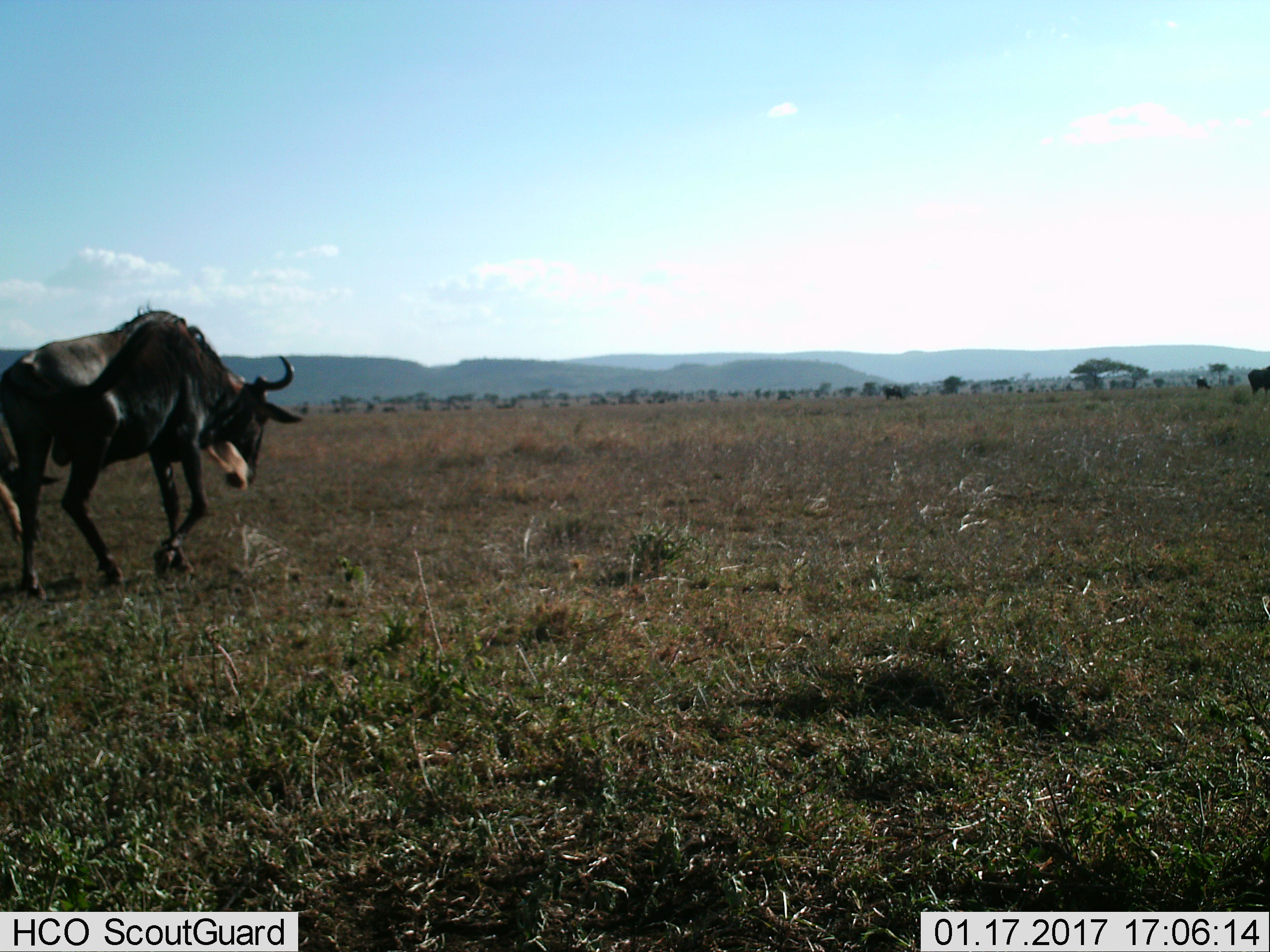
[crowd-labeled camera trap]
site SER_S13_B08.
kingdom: Animalia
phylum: Chordata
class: Mammalia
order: Artiodactyla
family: Bovidae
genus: Connochaetes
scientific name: Connochaetes taurinus taurinus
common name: blue wildebeest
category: wildebeestblue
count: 1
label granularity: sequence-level